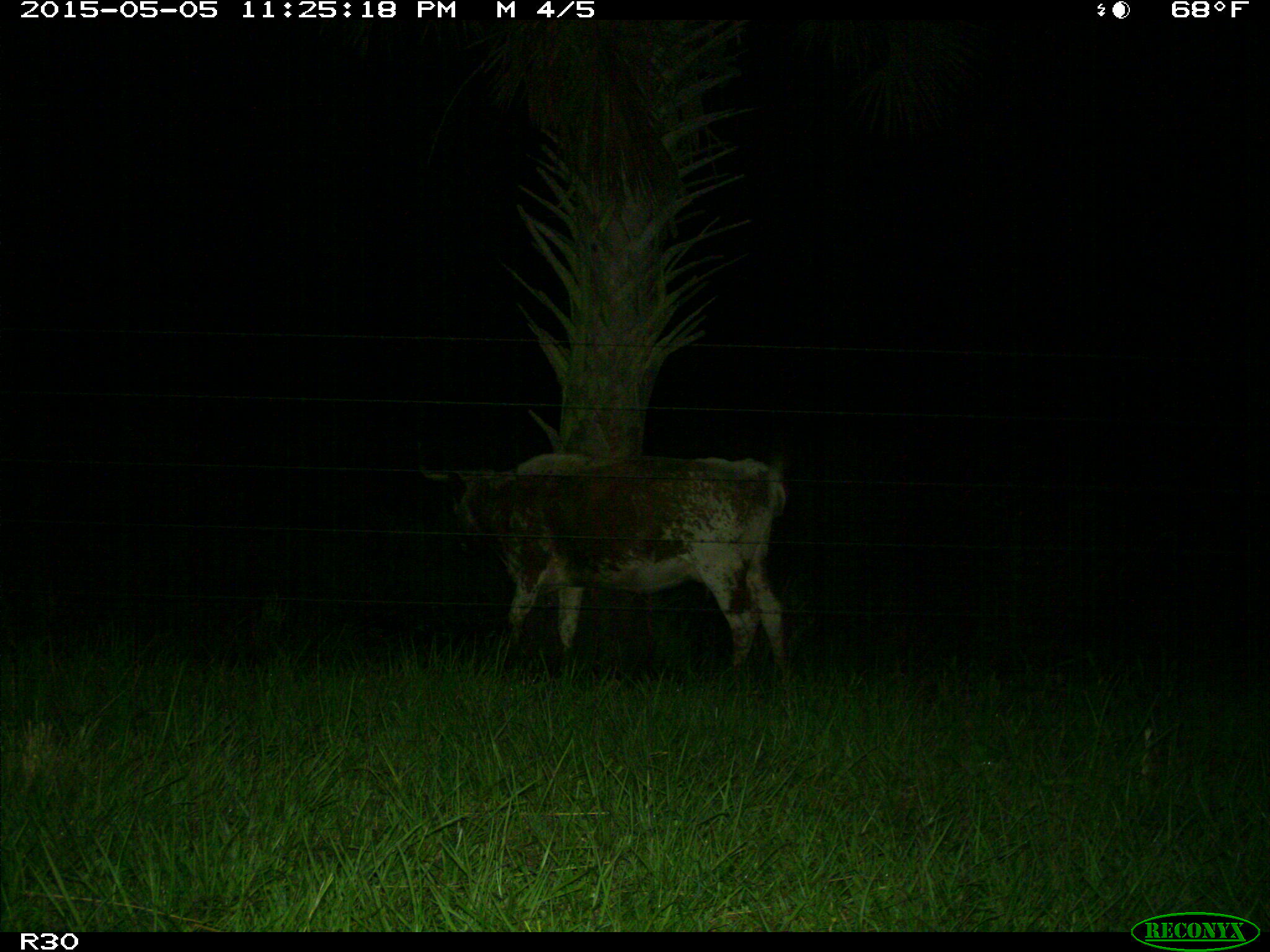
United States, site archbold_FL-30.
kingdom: Animalia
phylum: Chordata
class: Mammalia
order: Artiodactyla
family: Bovidae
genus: Bos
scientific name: Bos taurus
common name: domestic cow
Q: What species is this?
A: Bos taurus (domestic cow).